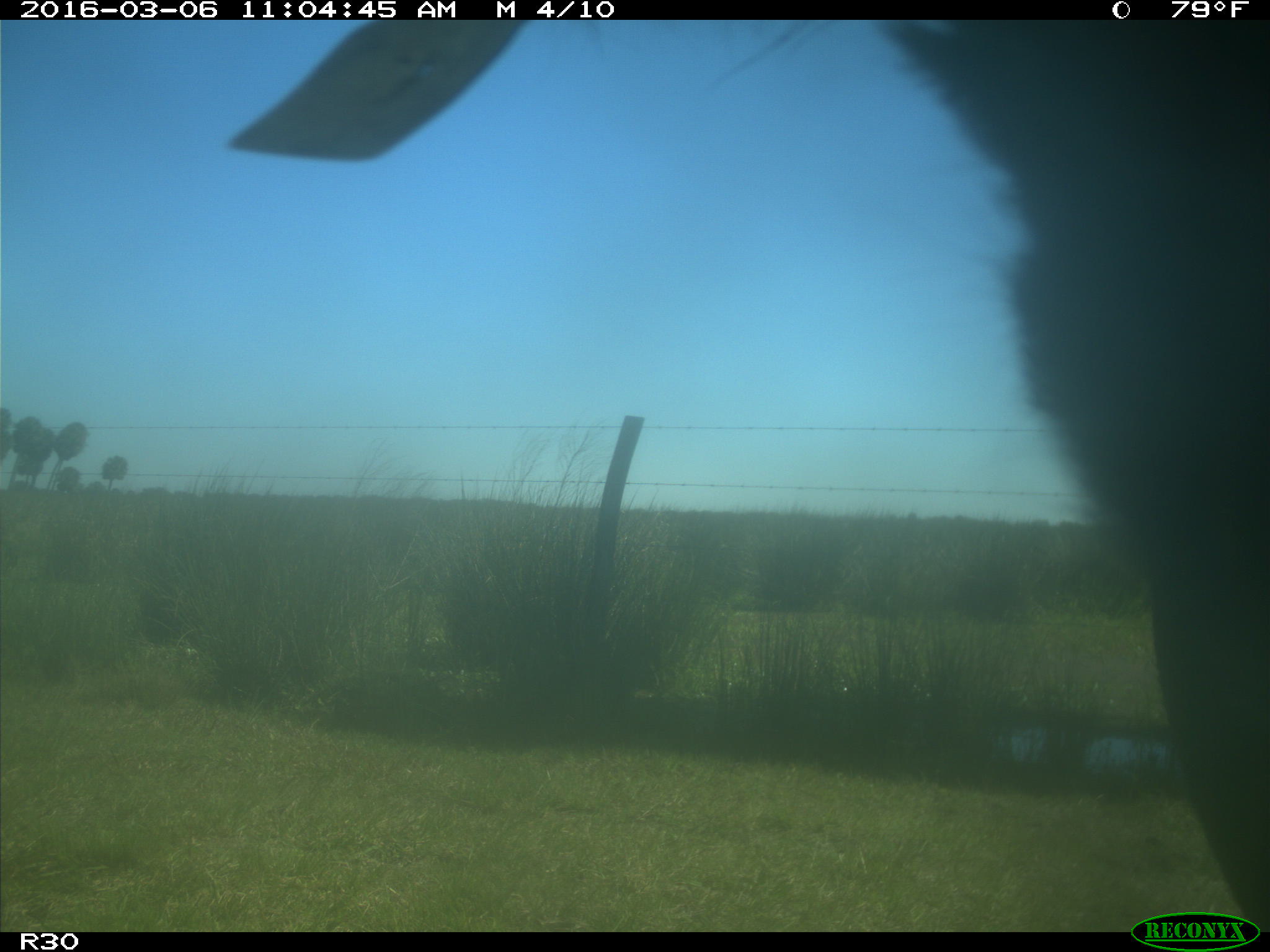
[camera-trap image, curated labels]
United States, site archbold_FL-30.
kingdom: Animalia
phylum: Chordata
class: Mammalia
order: Artiodactyla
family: Bovidae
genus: Bos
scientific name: Bos taurus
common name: domestic cow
Bos taurus (domestic cow).